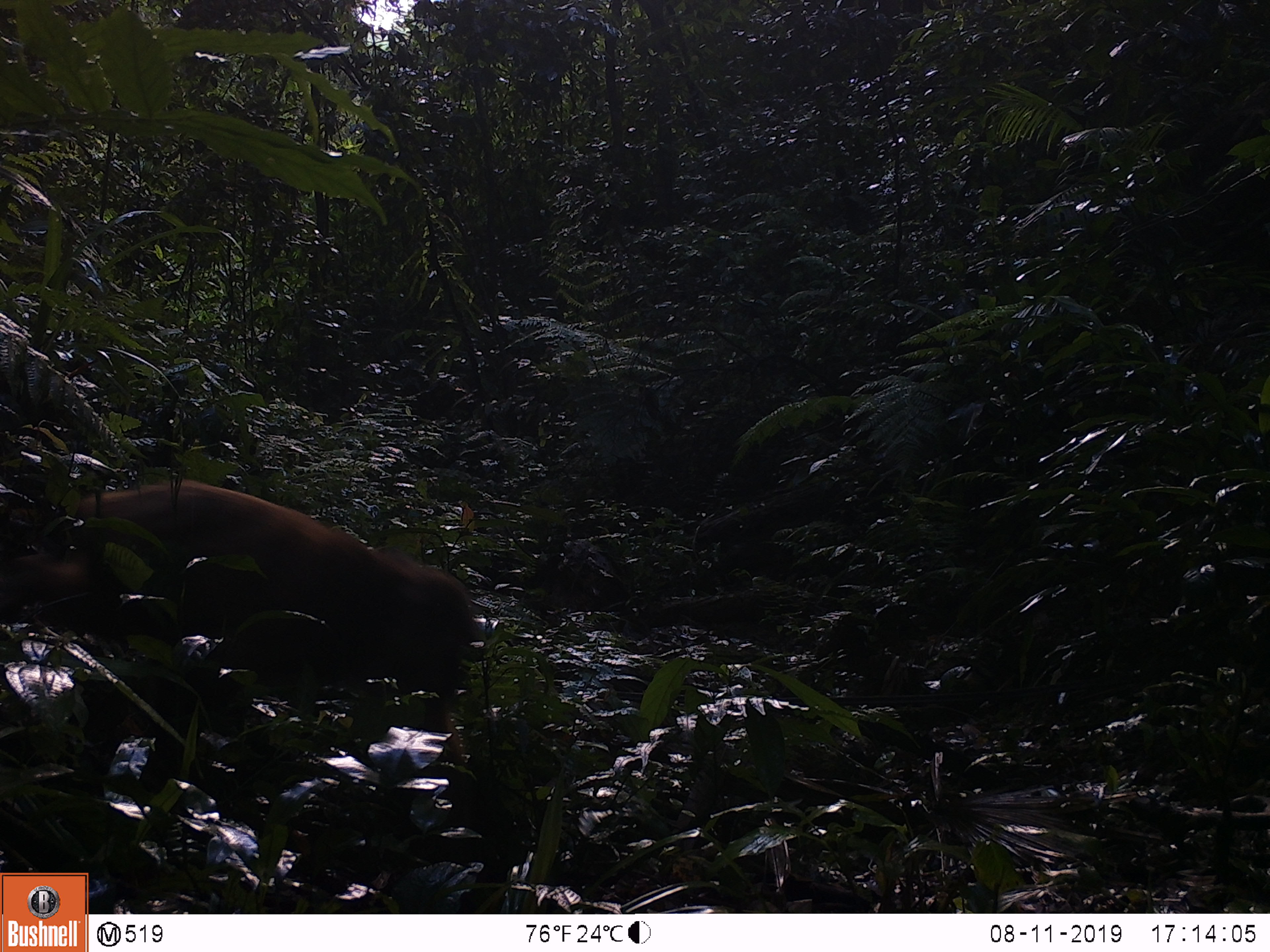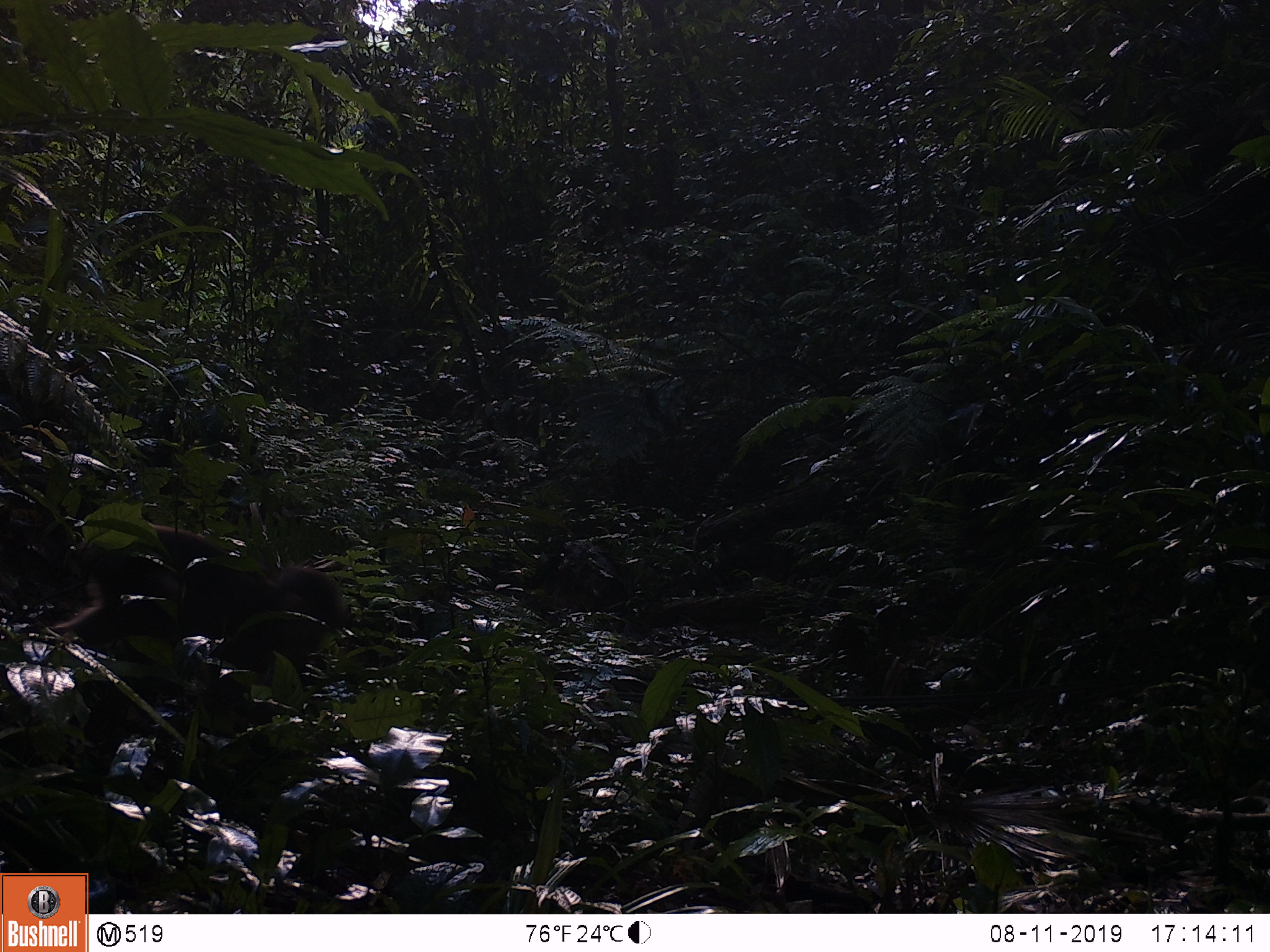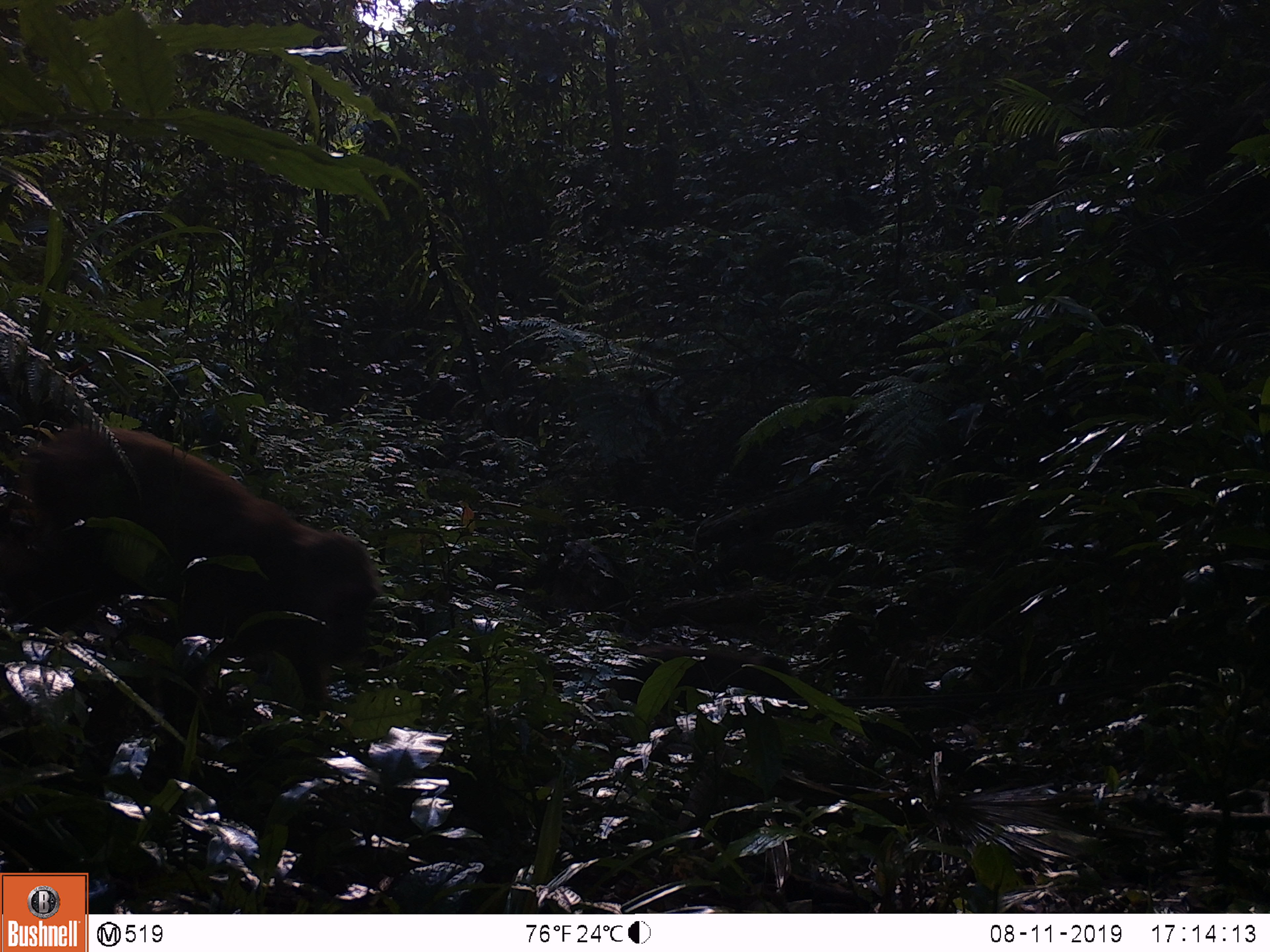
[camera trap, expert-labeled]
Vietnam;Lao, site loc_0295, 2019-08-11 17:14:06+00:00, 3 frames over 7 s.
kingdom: Animalia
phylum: Chordata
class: Mammalia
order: Primates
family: Cercopithecidae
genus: Macaca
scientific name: Macaca arctoides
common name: stump-tailed macaque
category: stump tailed macaque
Stump tailed macaque (stump-tailed macaque) (Macaca arctoides). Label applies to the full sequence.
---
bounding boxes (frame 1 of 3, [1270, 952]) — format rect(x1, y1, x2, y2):
stump tailed macaque: rect(1, 481, 478, 764)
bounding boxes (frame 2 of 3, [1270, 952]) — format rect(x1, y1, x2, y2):
stump tailed macaque: rect(44, 517, 348, 693)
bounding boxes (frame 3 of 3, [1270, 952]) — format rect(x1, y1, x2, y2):
stump tailed macaque: rect(0, 419, 379, 711)